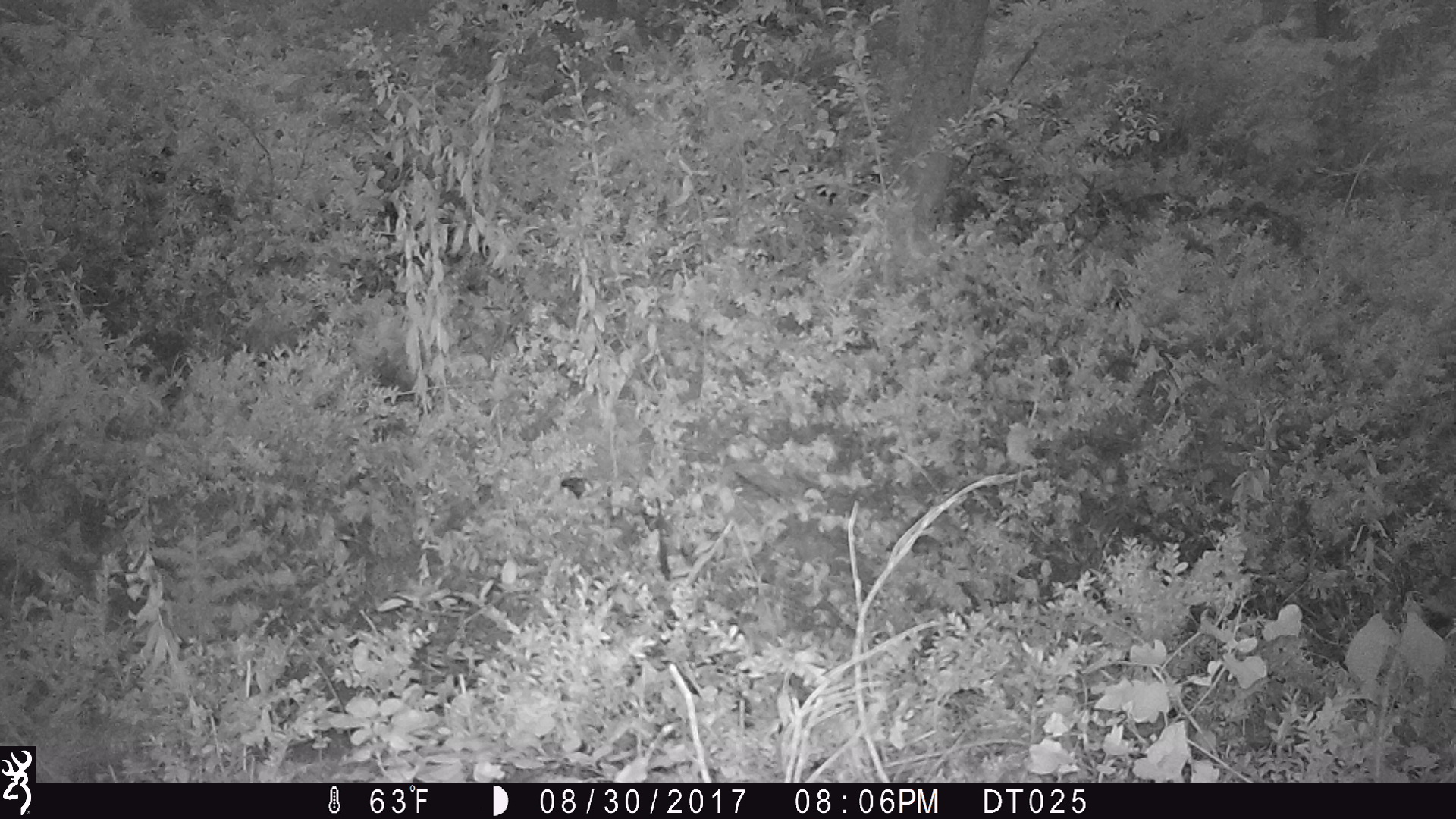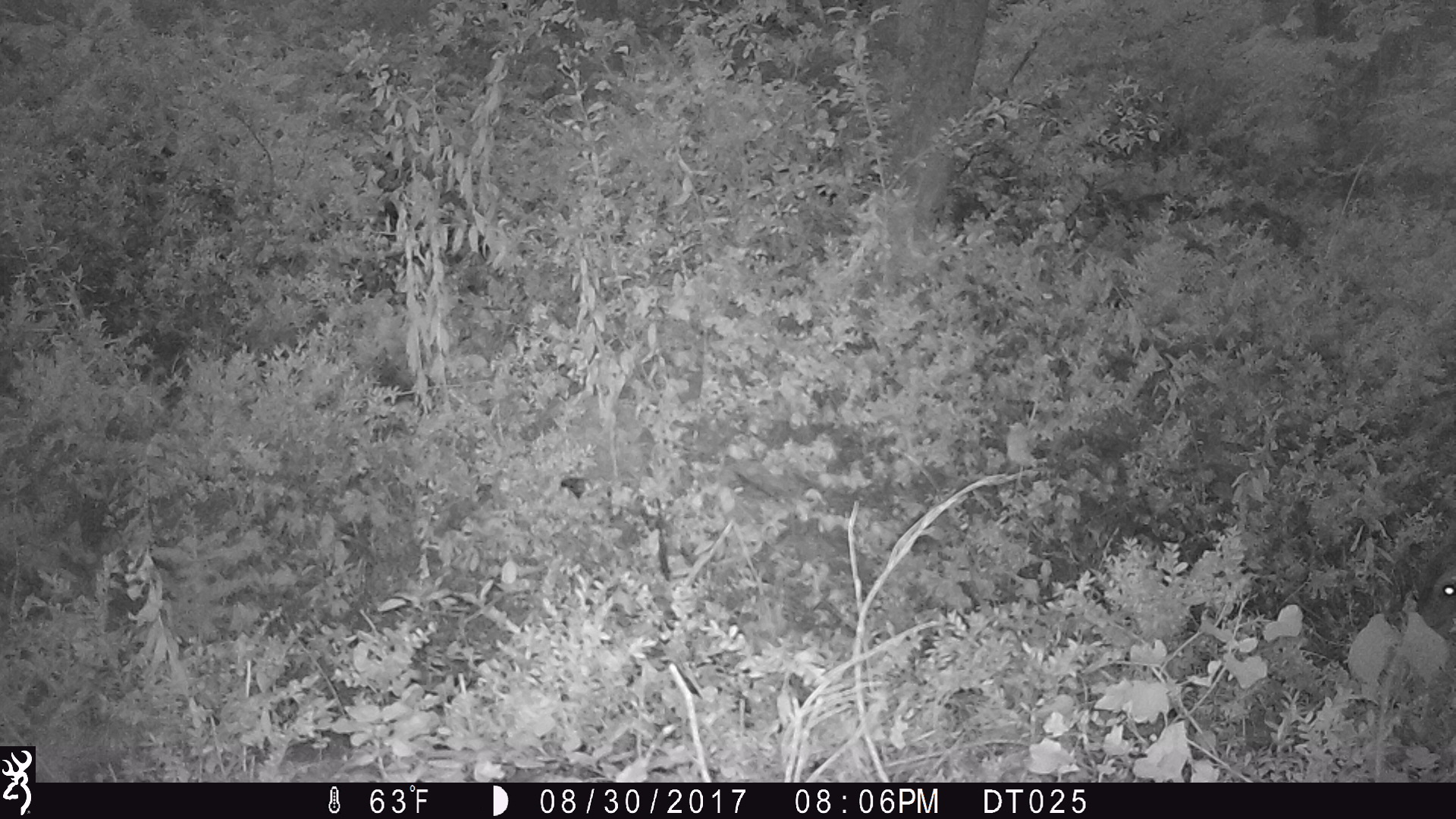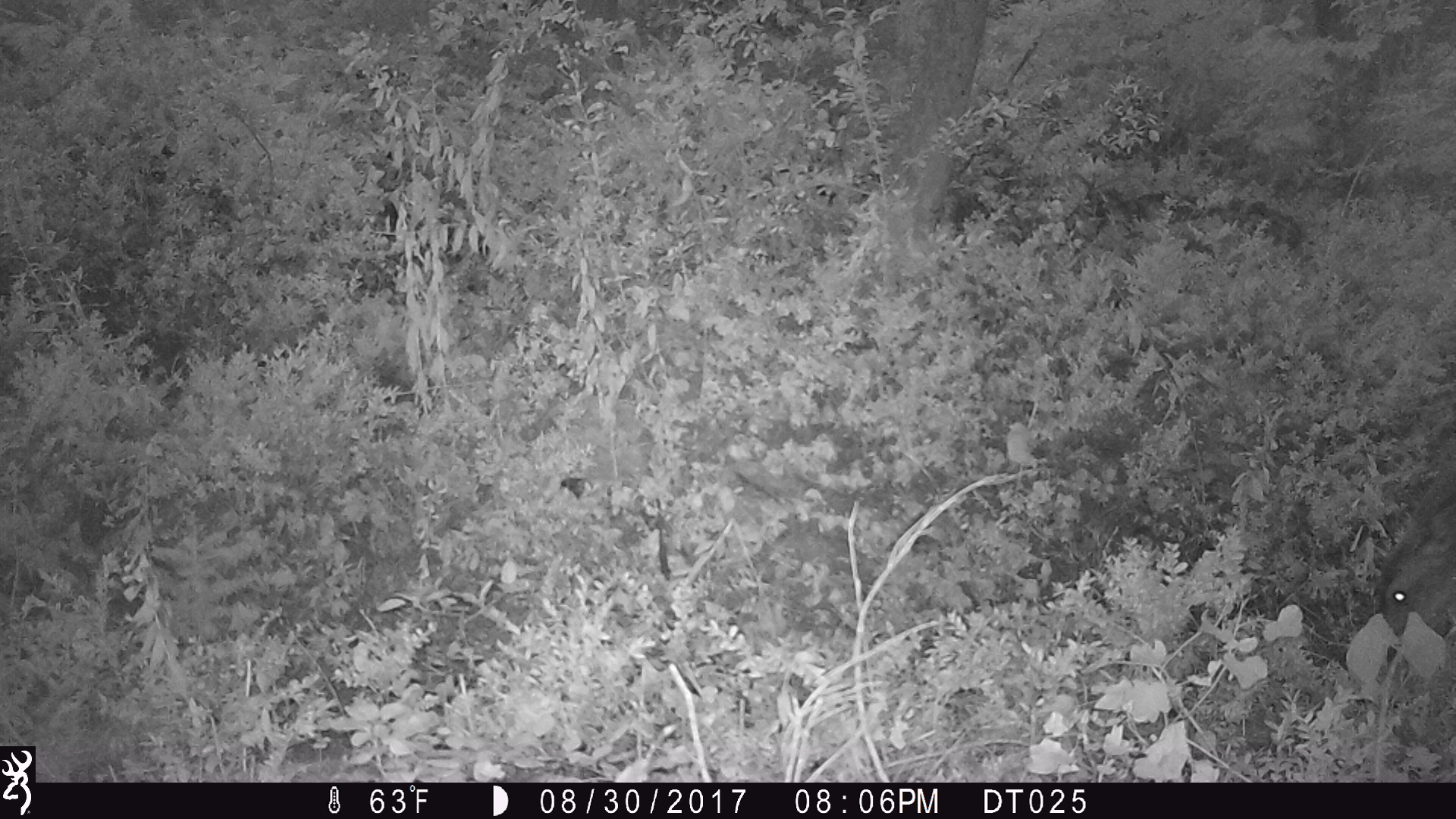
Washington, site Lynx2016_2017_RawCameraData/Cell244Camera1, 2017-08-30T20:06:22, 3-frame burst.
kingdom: Animalia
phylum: Chordata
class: Mammalia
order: Artiodactyla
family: Cervidae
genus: Odocoileus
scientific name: Odocoileus hemionus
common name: mule deer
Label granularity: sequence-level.